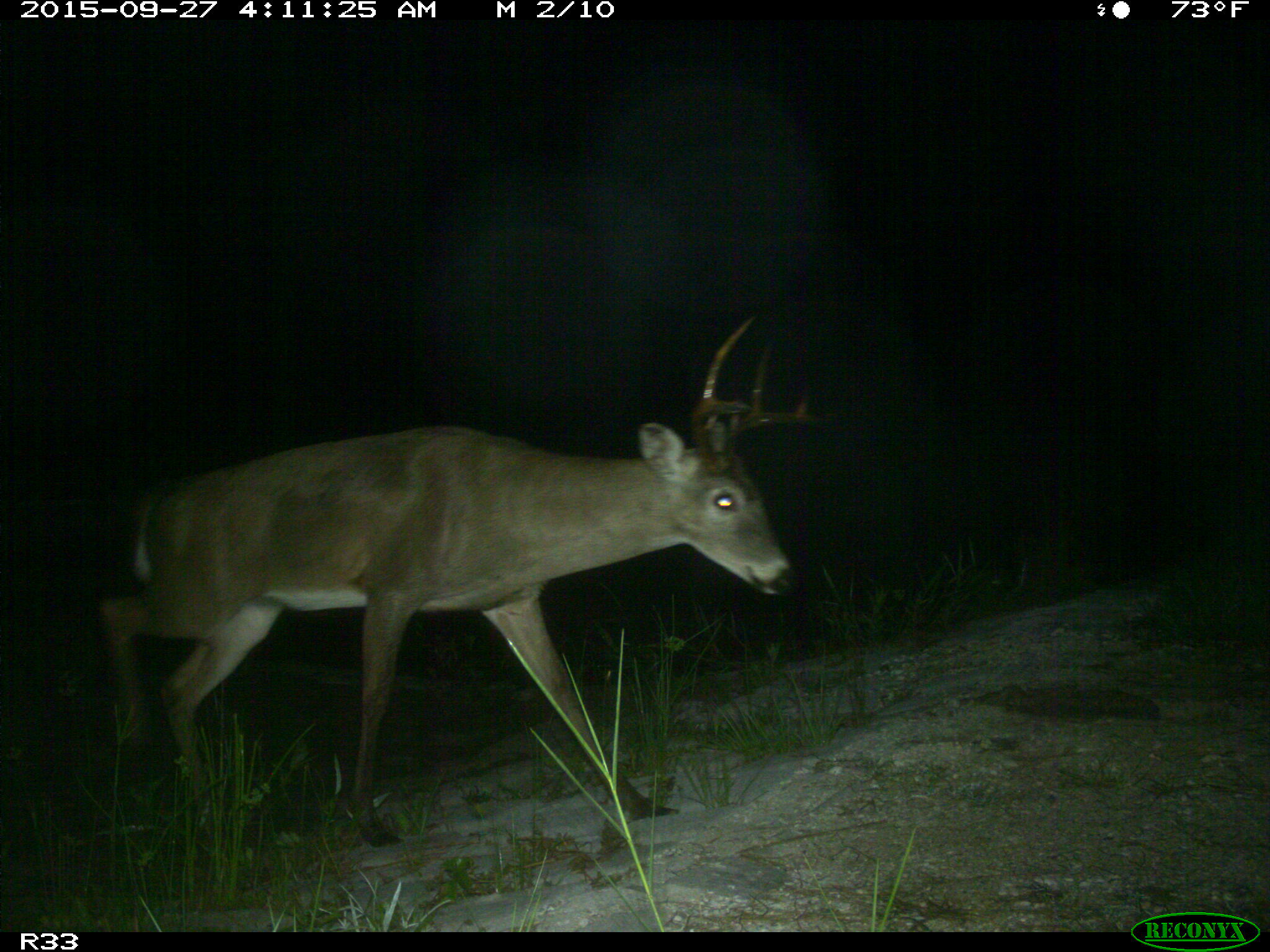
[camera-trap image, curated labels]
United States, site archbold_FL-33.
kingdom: Animalia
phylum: Chordata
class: Mammalia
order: Artiodactyla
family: Cervidae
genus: Odocoileus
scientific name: Odocoileus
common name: deer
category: unidentified deer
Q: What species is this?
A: Unidentified deer (deer) (Odocoileus).